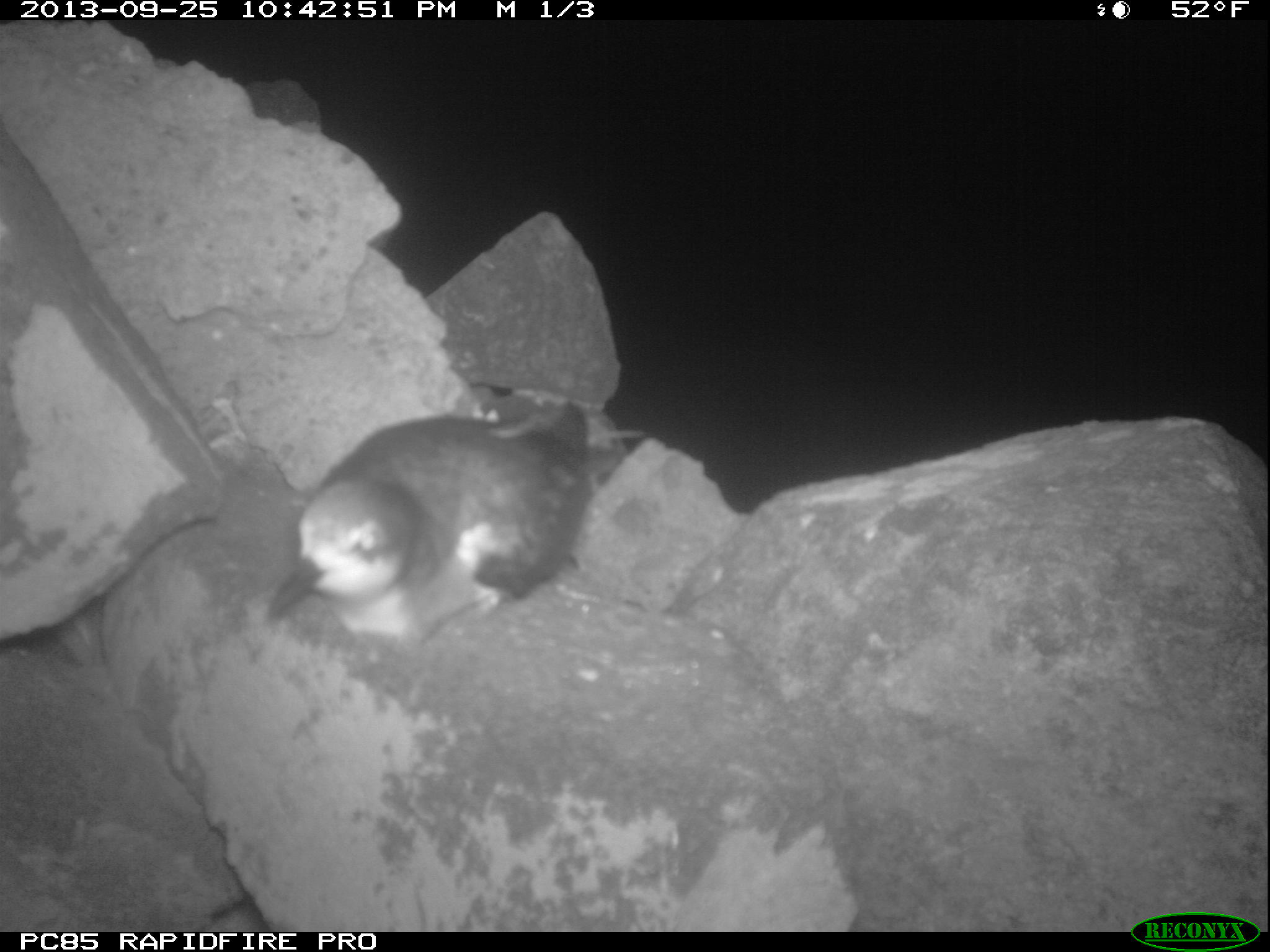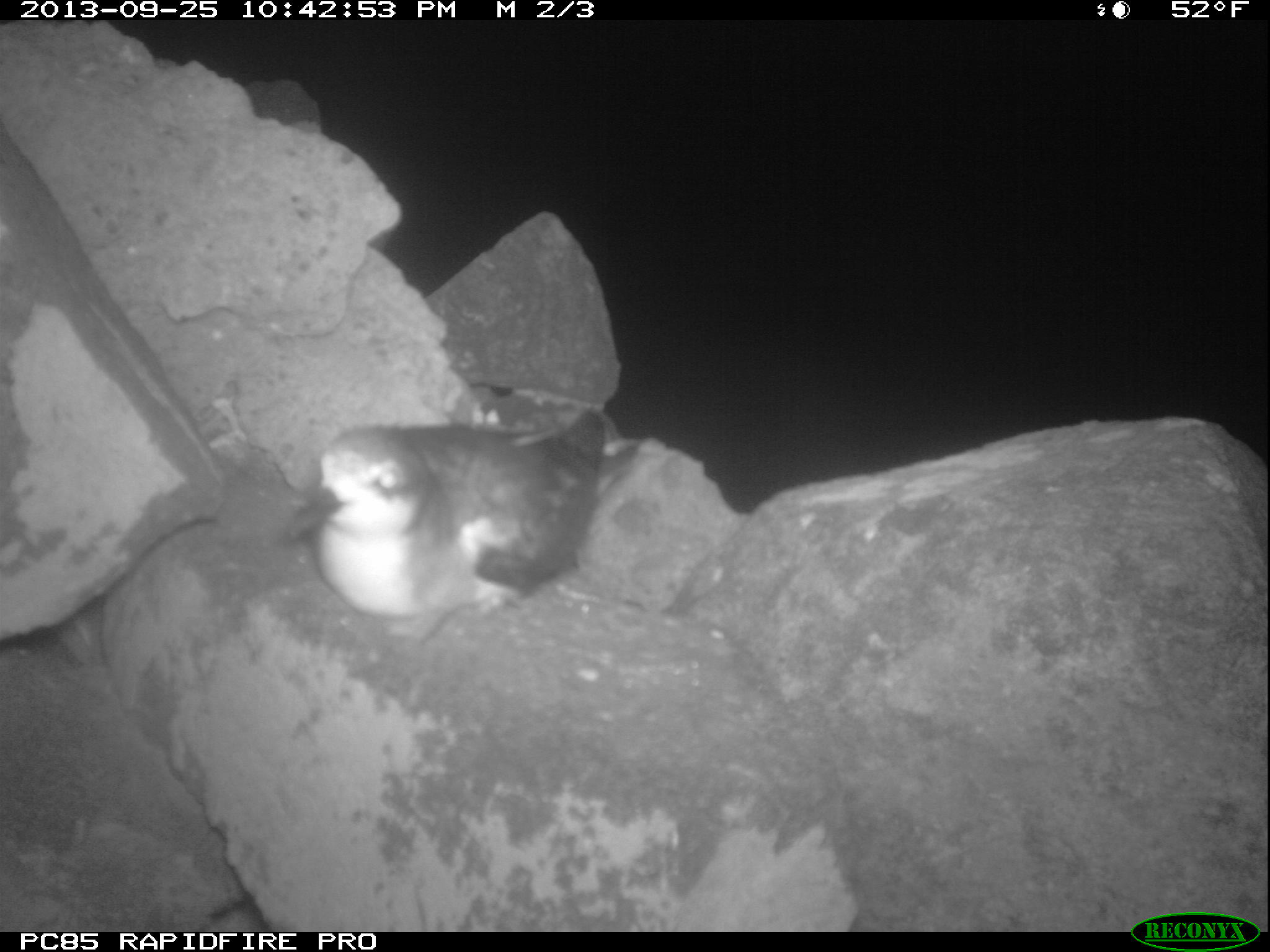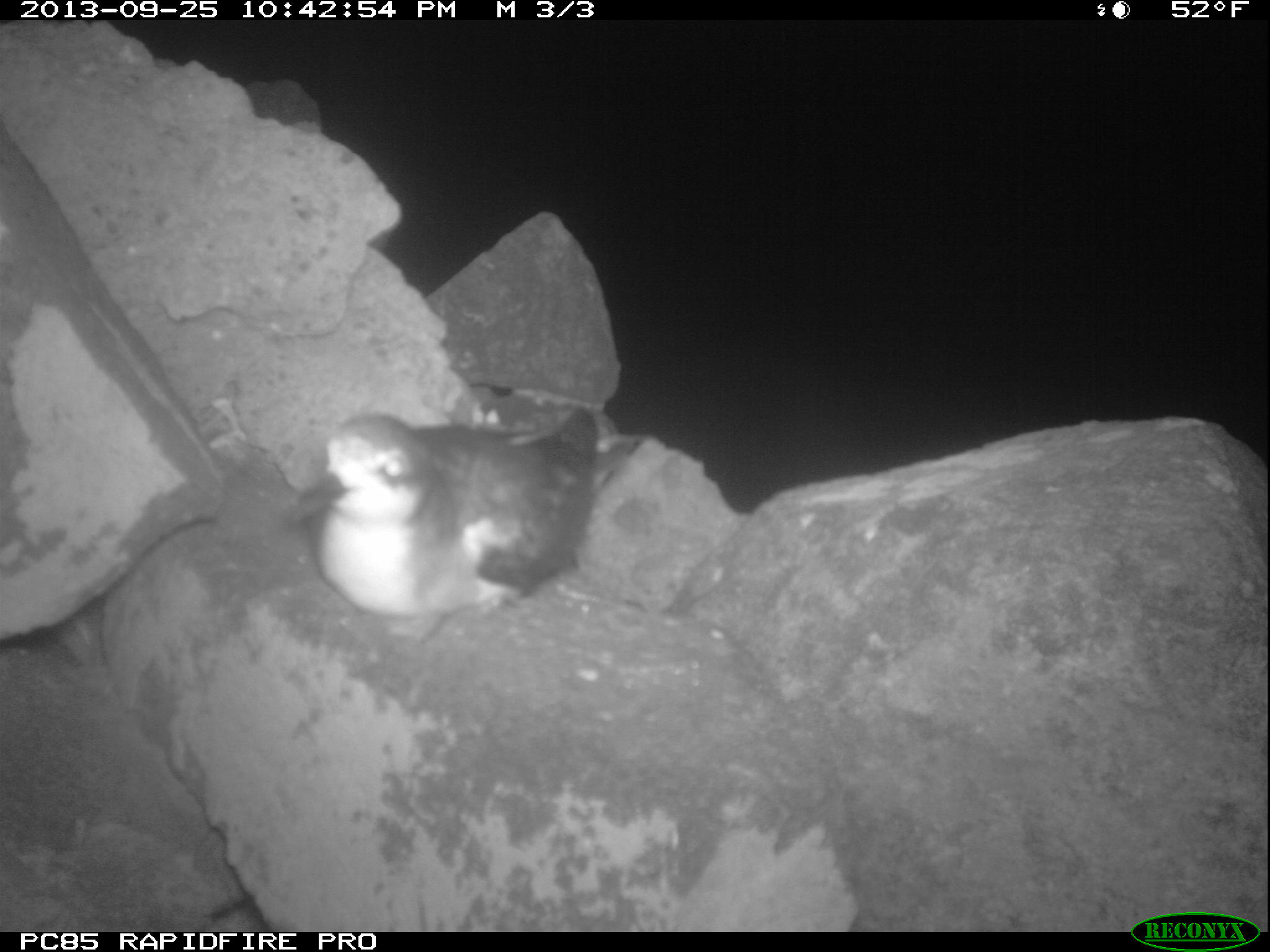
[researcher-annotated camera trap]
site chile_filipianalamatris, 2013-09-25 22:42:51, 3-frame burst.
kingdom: Animalia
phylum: Chordata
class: Aves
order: Procellariiformes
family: Procellariidae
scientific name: Procellariidae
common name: petrel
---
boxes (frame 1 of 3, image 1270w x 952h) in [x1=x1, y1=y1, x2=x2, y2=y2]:
petrel: [x1=267, y1=400, x2=610, y2=653]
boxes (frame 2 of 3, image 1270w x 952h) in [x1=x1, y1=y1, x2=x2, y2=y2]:
petrel: [x1=283, y1=408, x2=618, y2=640]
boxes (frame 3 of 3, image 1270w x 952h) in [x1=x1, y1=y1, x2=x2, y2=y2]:
petrel: [x1=289, y1=404, x2=613, y2=639]